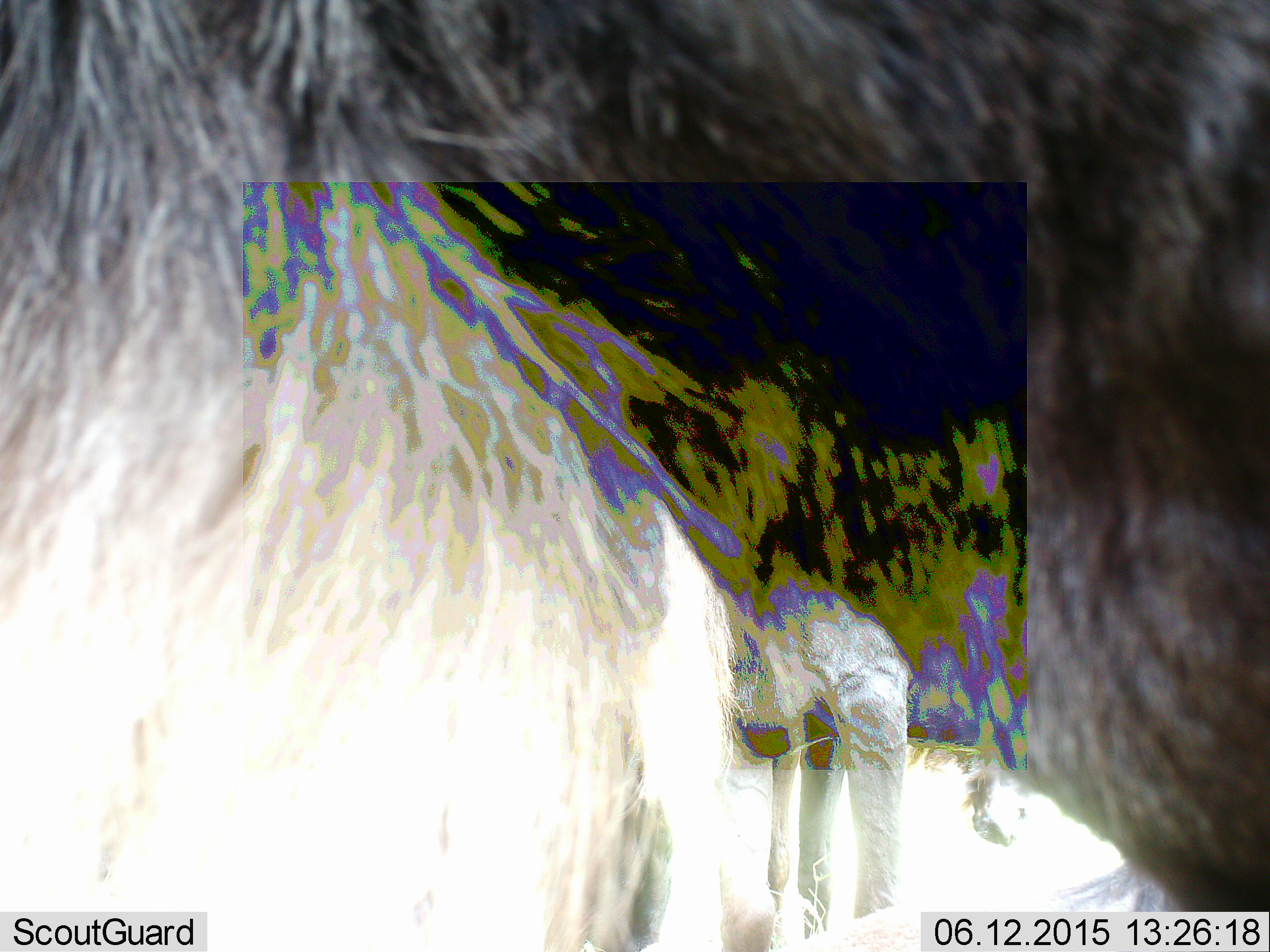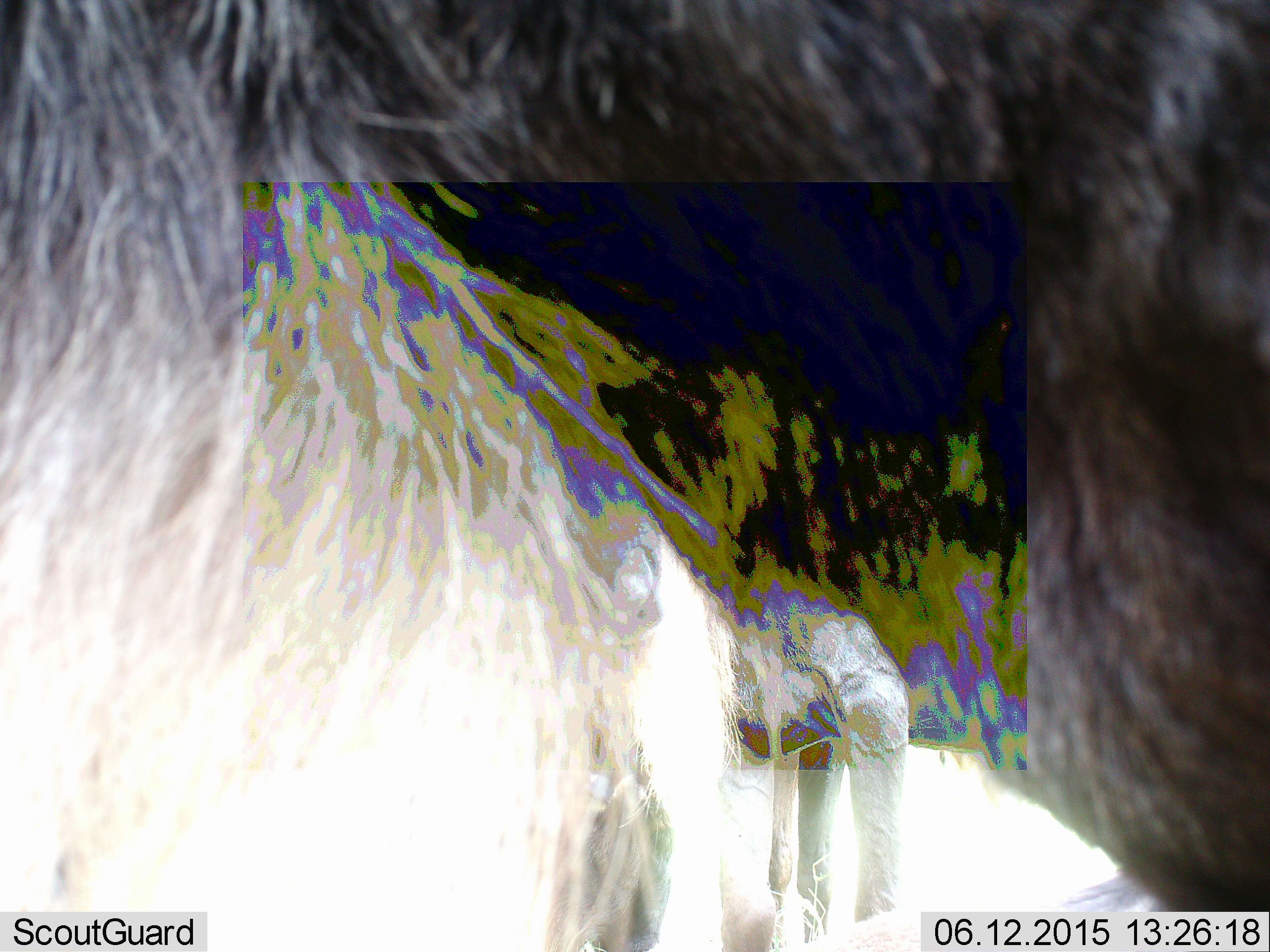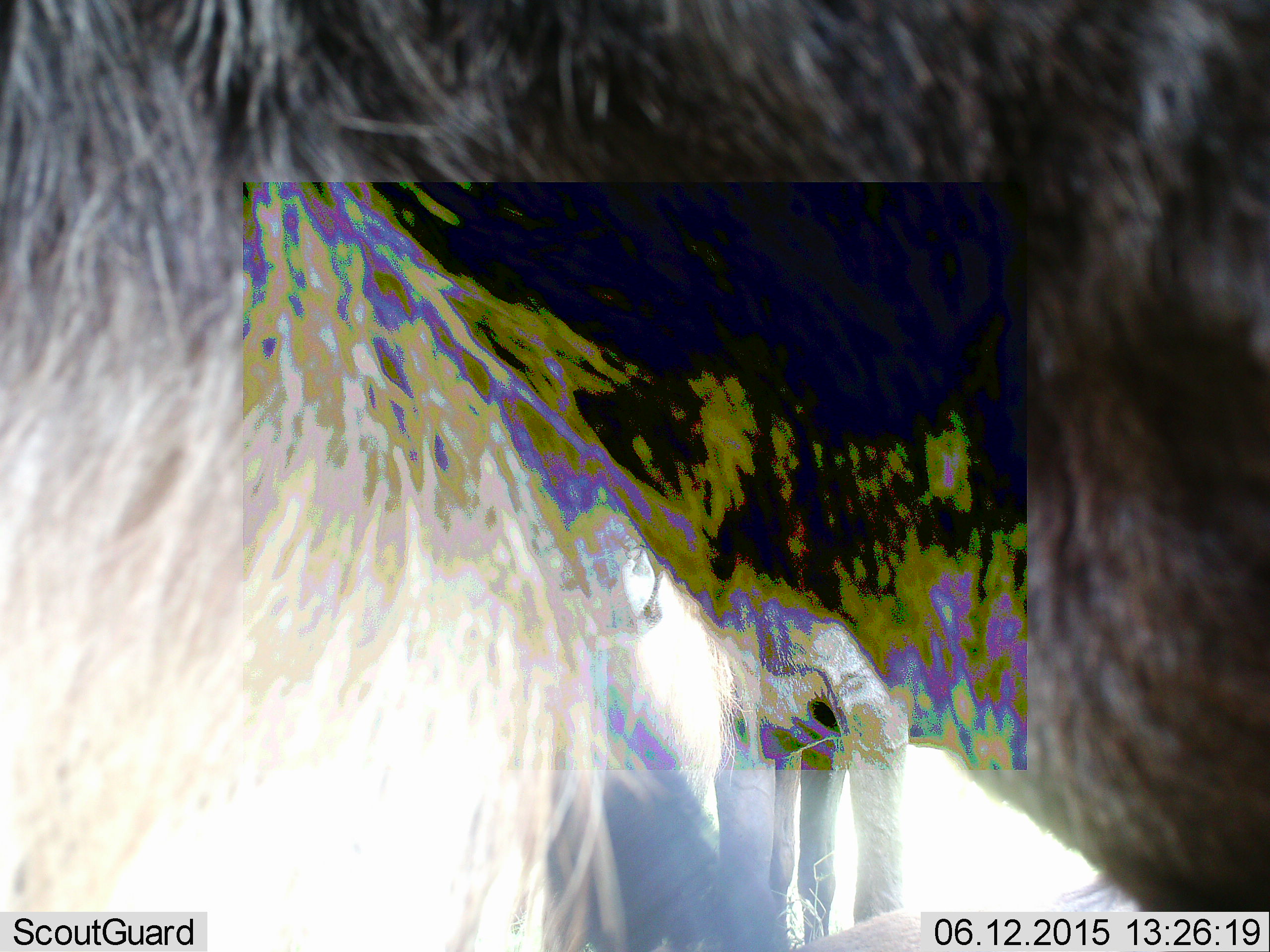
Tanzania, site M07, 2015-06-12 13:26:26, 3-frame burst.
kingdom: Animalia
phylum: Chordata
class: Mammalia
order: Artiodactyla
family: Bovidae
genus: Connochaetes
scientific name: Connochaetes taurinus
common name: blue wildebeest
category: wildebeest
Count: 2.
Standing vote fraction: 100%.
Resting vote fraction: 10%.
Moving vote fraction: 0%.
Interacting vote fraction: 0%.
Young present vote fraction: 0%.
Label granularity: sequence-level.